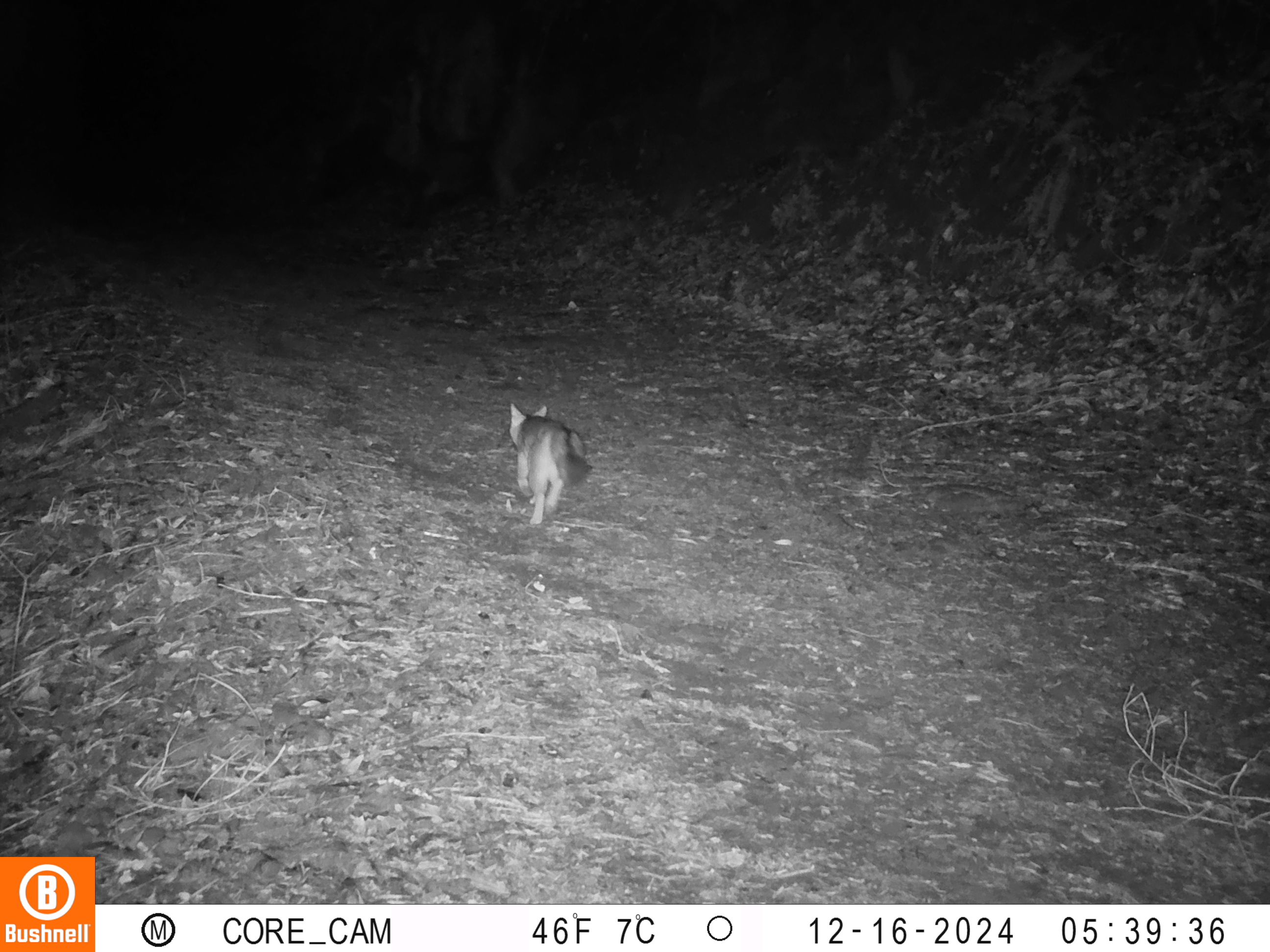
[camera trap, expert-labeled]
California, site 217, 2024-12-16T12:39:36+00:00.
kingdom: Animalia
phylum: Chordata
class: Mammalia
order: Carnivora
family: Canidae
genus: Urocyon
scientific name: Urocyon cinereoargenteus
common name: gray fox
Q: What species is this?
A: Gray fox (Urocyon cinereoargenteus).